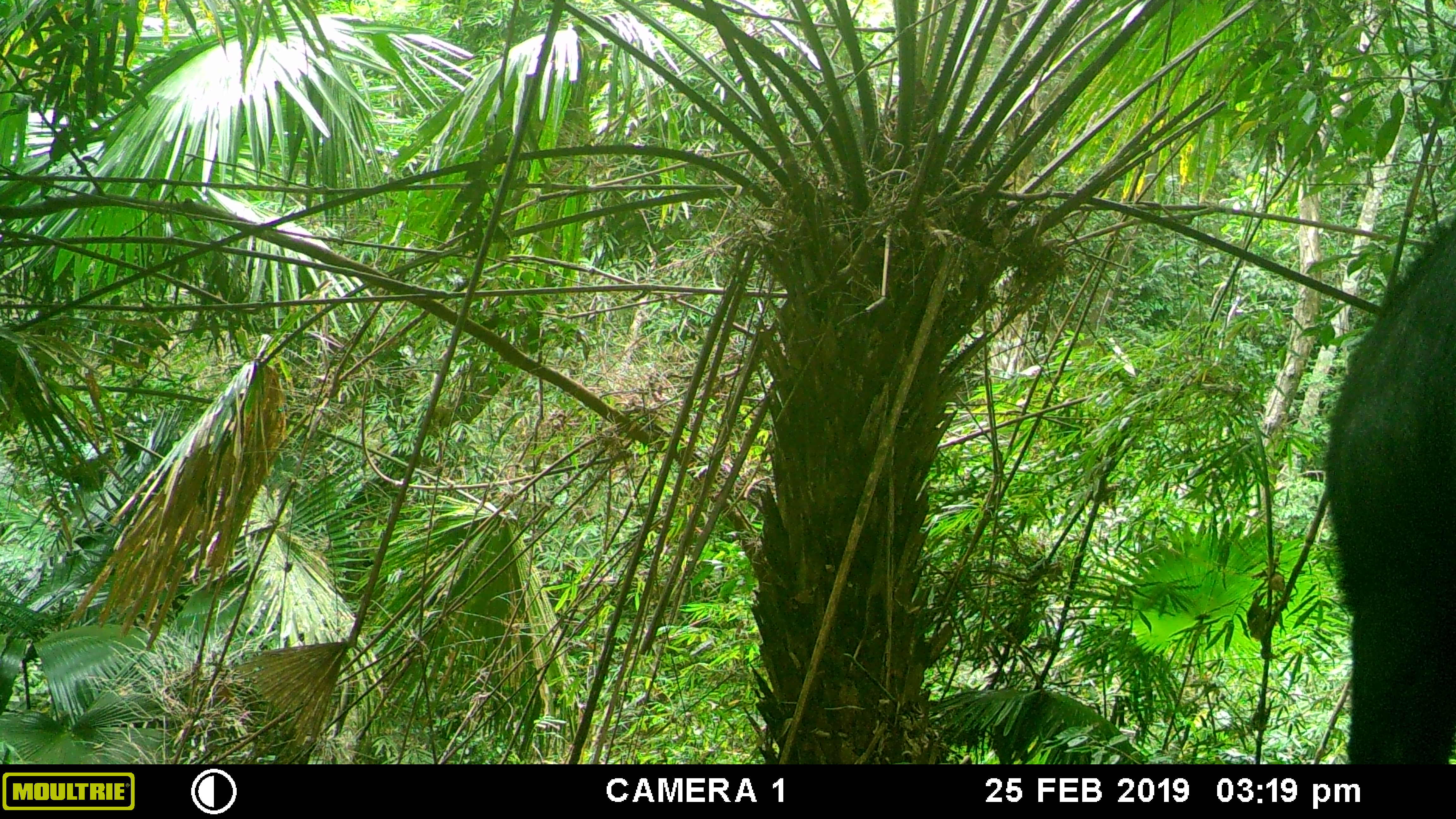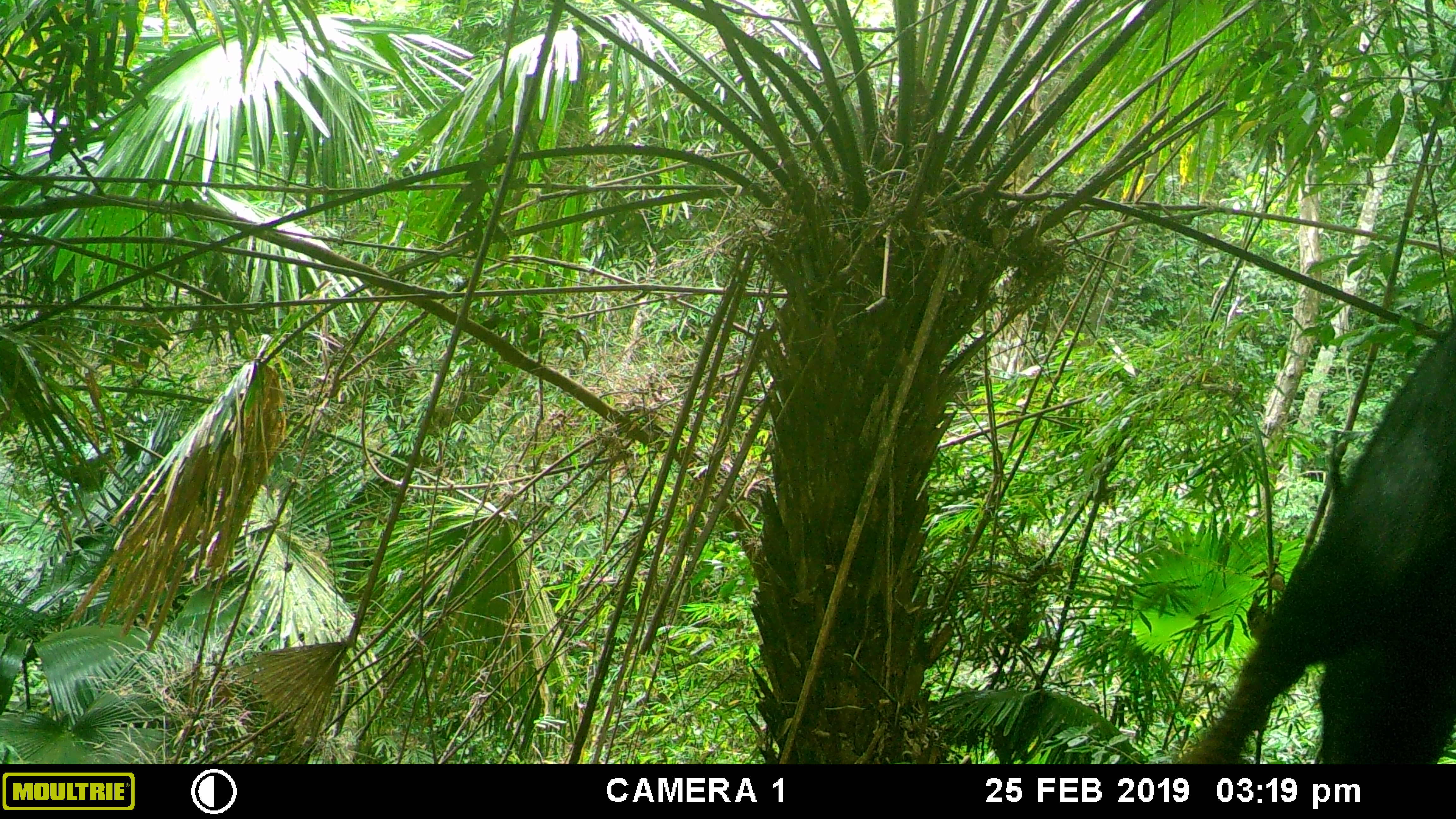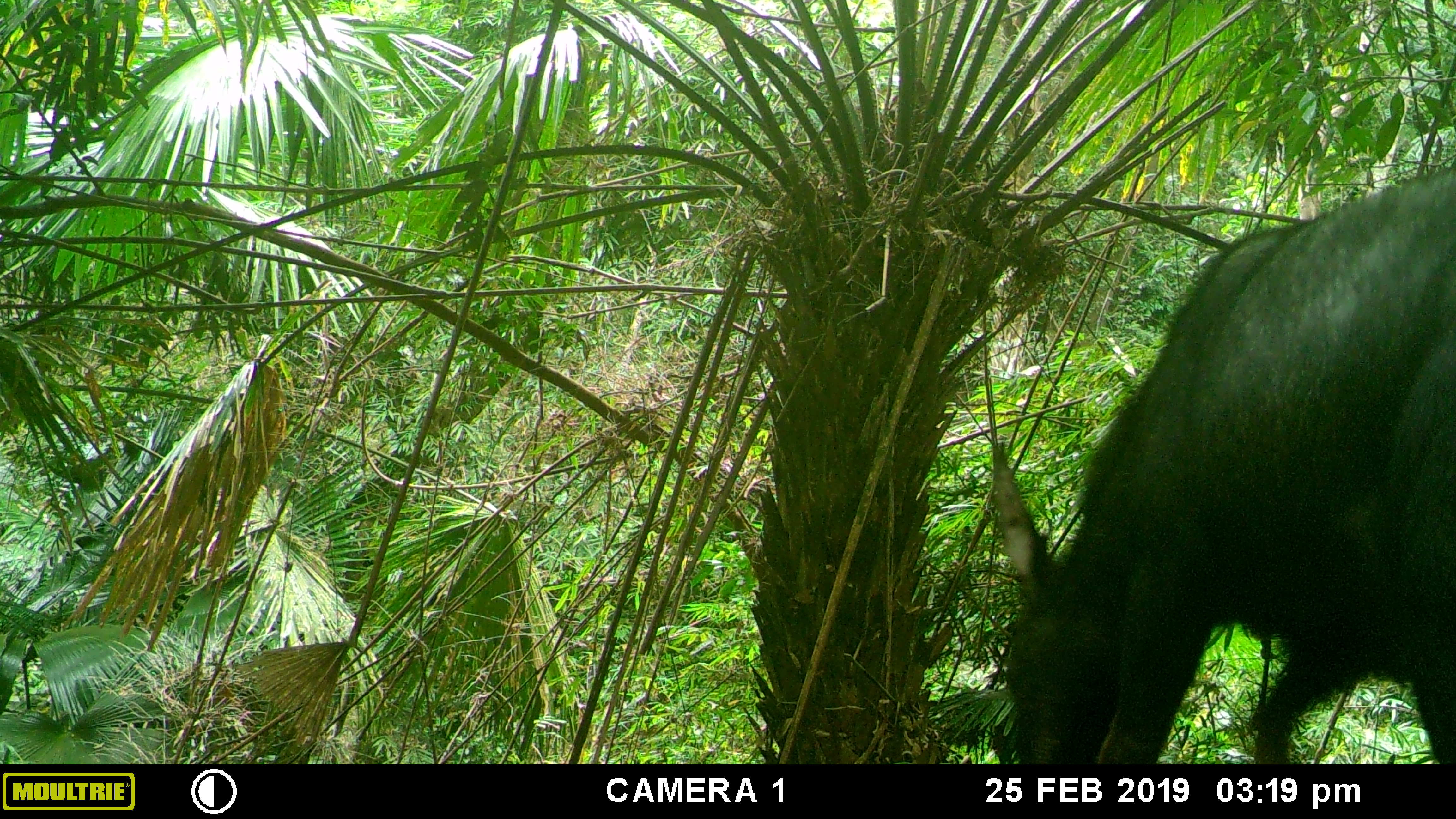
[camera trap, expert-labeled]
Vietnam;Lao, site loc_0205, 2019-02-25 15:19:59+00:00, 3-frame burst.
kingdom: Animalia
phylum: Chordata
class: Mammalia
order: Artiodactyla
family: Bovidae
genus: Capricornis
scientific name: Capricornis sumatraensis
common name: chinese serow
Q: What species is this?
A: Chinese serow (Capricornis sumatraensis).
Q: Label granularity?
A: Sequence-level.